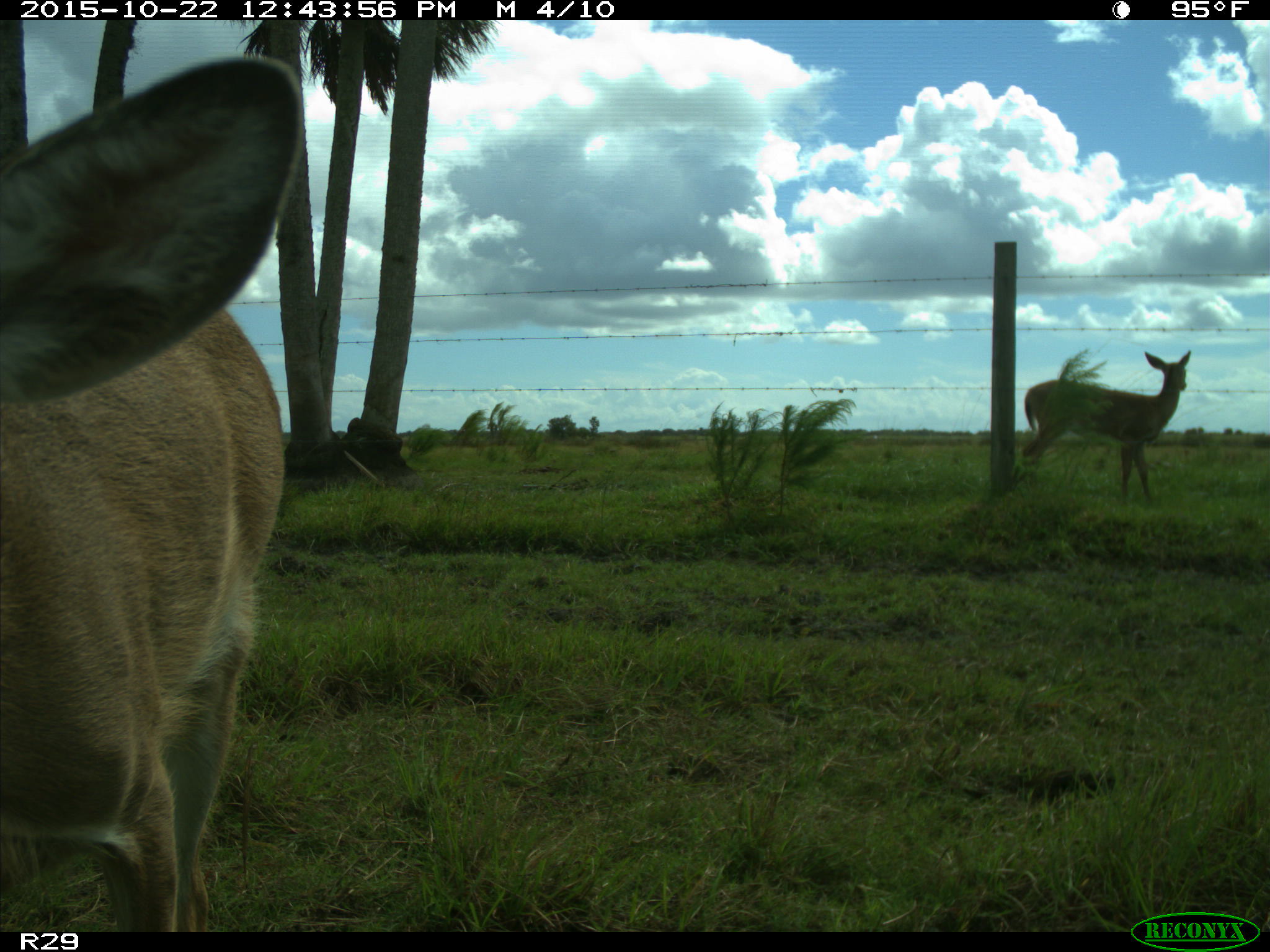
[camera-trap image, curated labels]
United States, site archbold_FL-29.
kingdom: Animalia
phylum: Chordata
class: Mammalia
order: Artiodactyla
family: Cervidae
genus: Odocoileus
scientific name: Odocoileus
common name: deer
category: unidentified deer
Unidentified deer (deer) (Odocoileus).